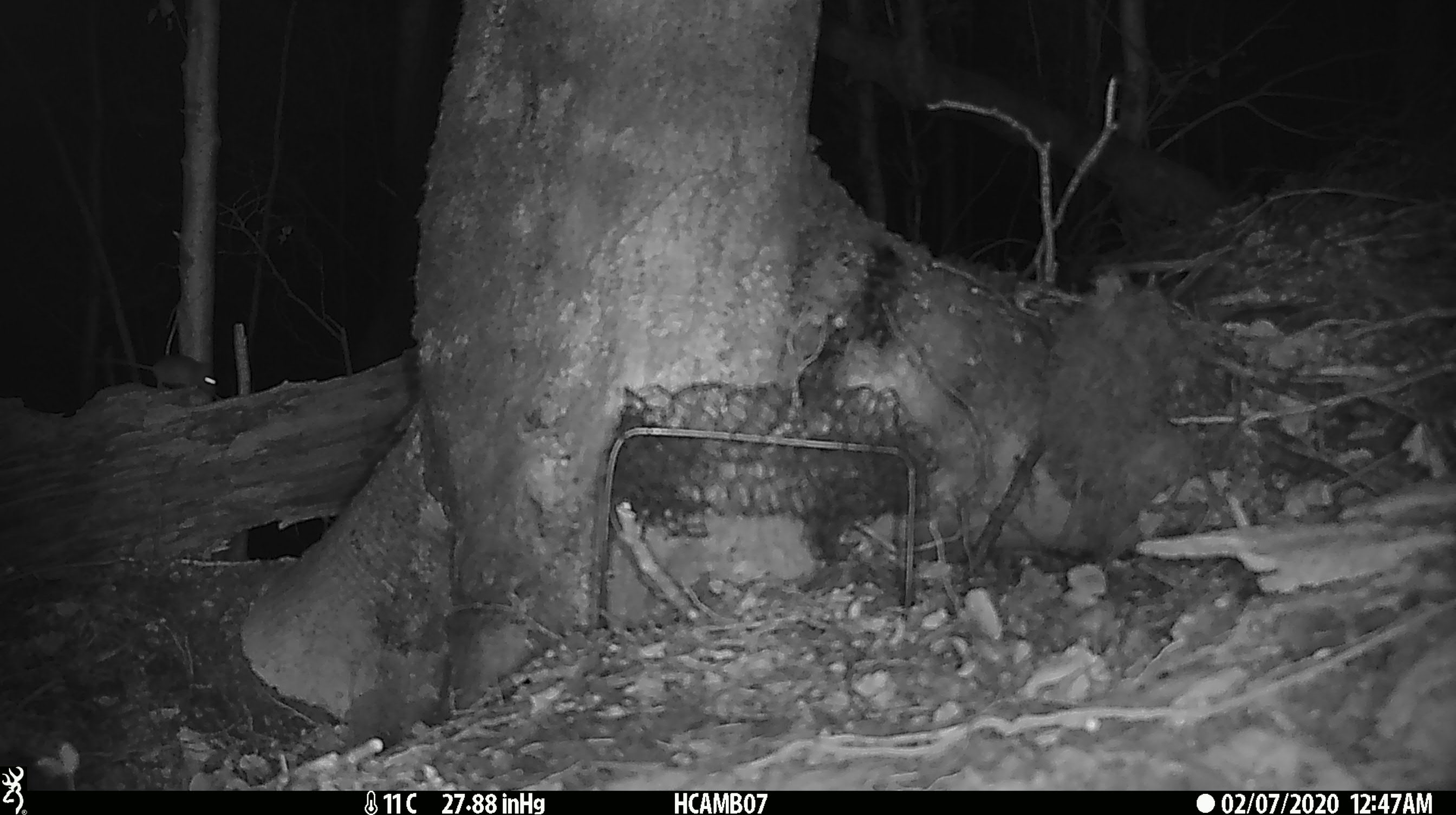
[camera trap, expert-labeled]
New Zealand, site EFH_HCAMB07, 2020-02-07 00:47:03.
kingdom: Animalia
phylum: Chordata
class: Mammalia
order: Rodentia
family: Muridae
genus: Mus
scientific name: Mus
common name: mouse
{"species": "mouse (Mus)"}